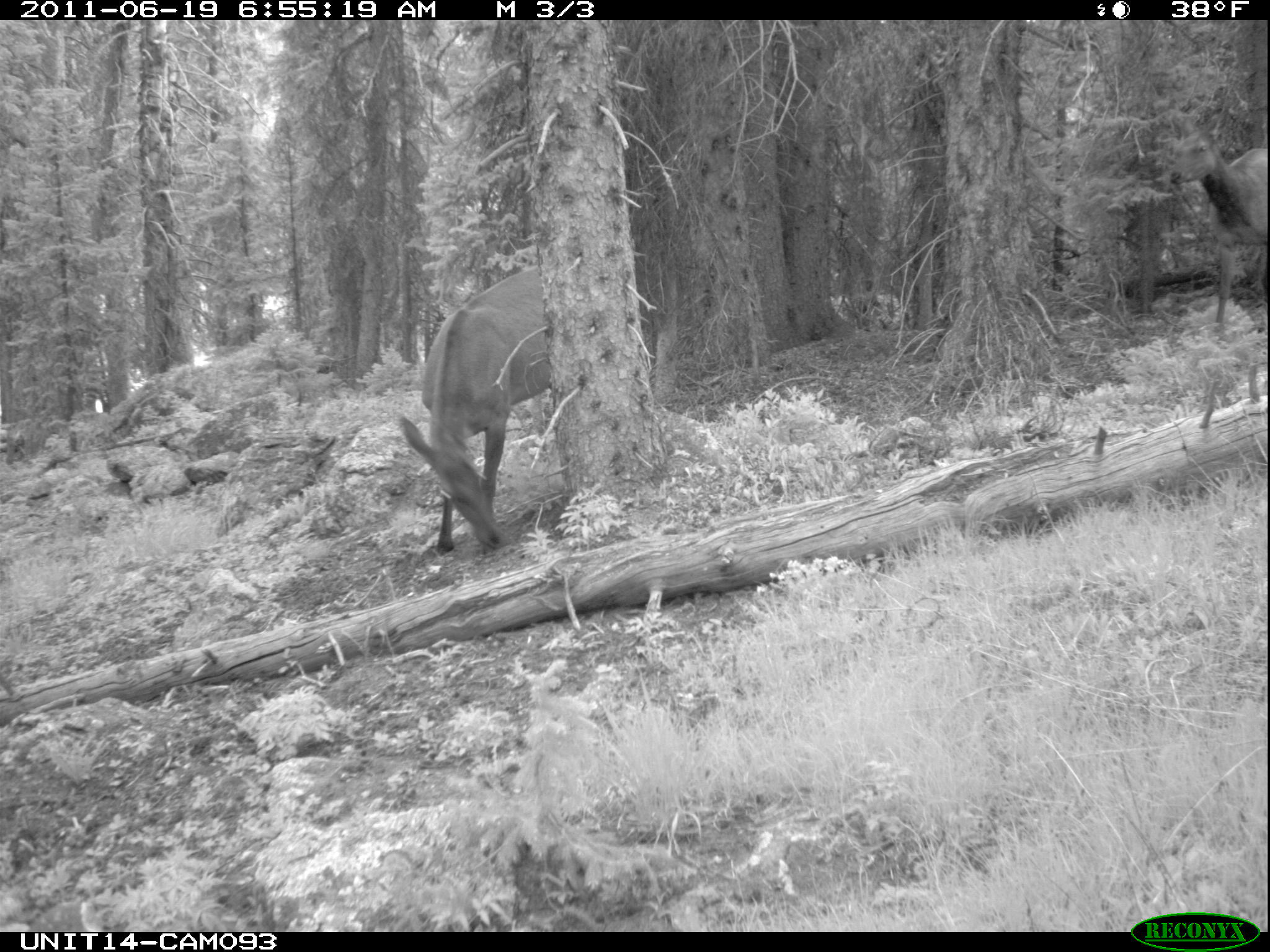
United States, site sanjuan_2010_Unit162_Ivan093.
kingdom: Animalia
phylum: Chordata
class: Mammalia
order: Artiodactyla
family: Cervidae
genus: Cervus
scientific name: Cervus elaphus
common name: red deer